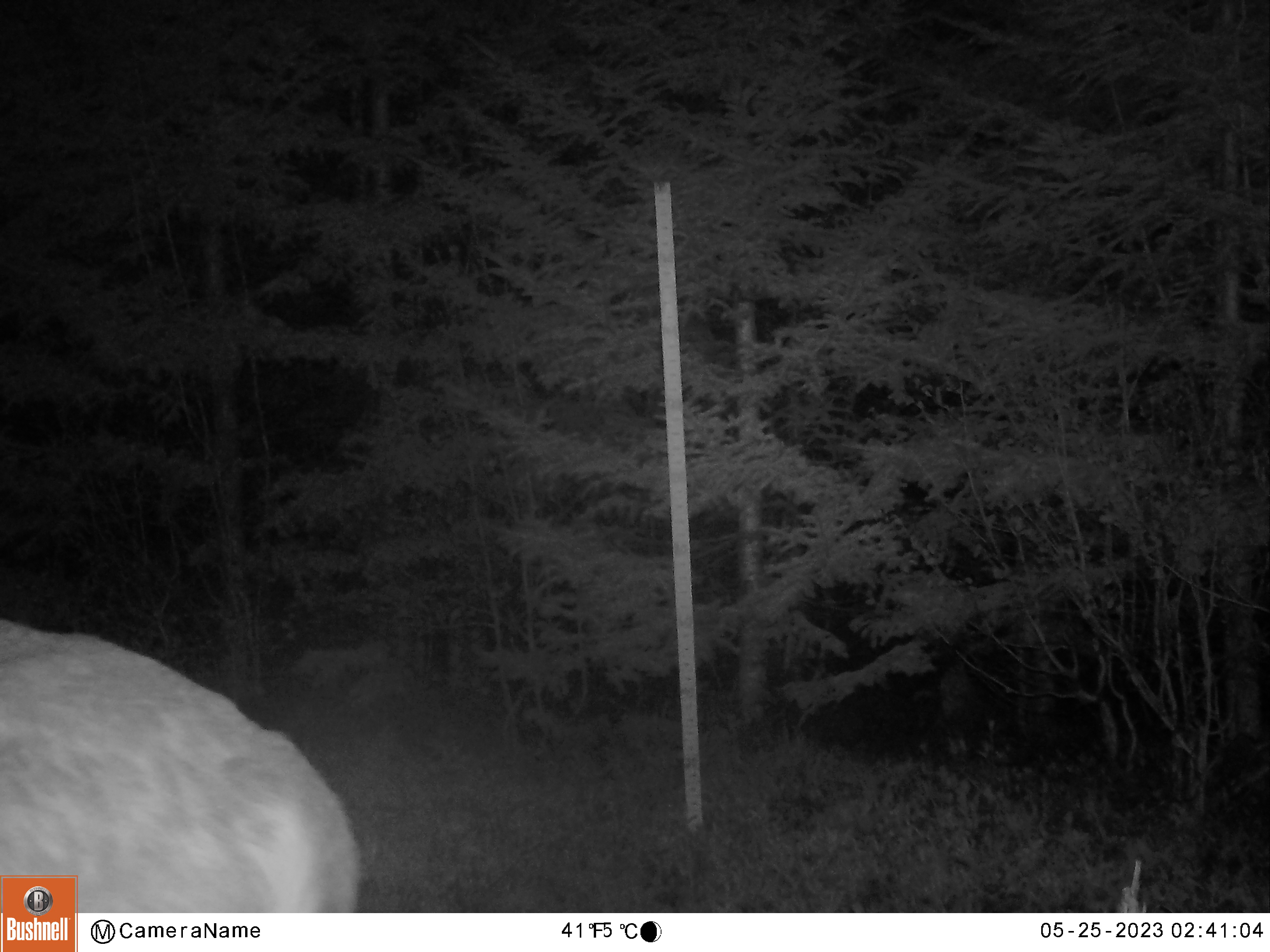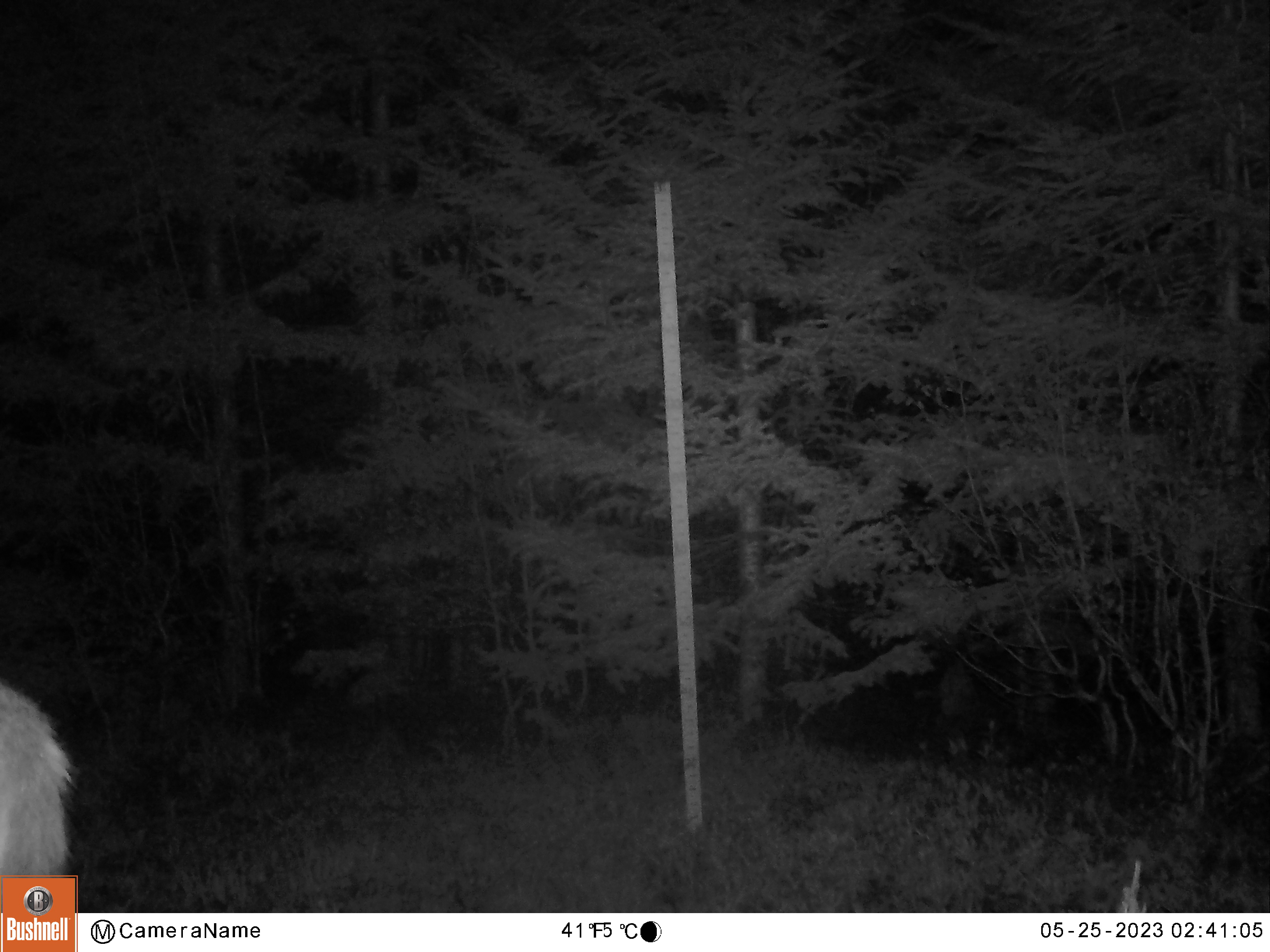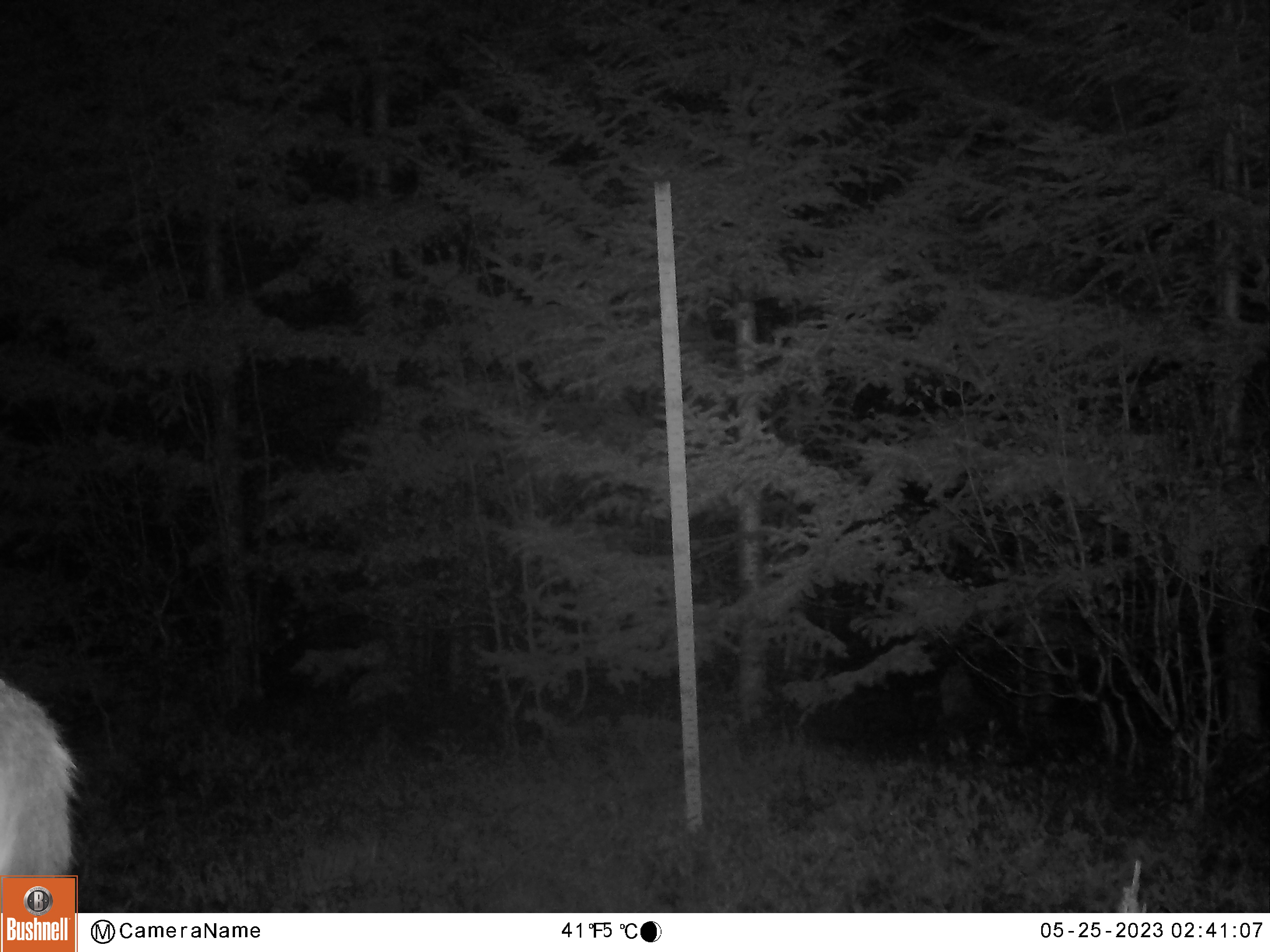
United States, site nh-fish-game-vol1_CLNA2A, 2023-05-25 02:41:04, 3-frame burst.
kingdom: Animalia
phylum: Chordata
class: Mammalia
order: Artiodactyla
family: Cervidae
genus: Odocoileus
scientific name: Odocoileus virginianus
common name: white-tailed deer